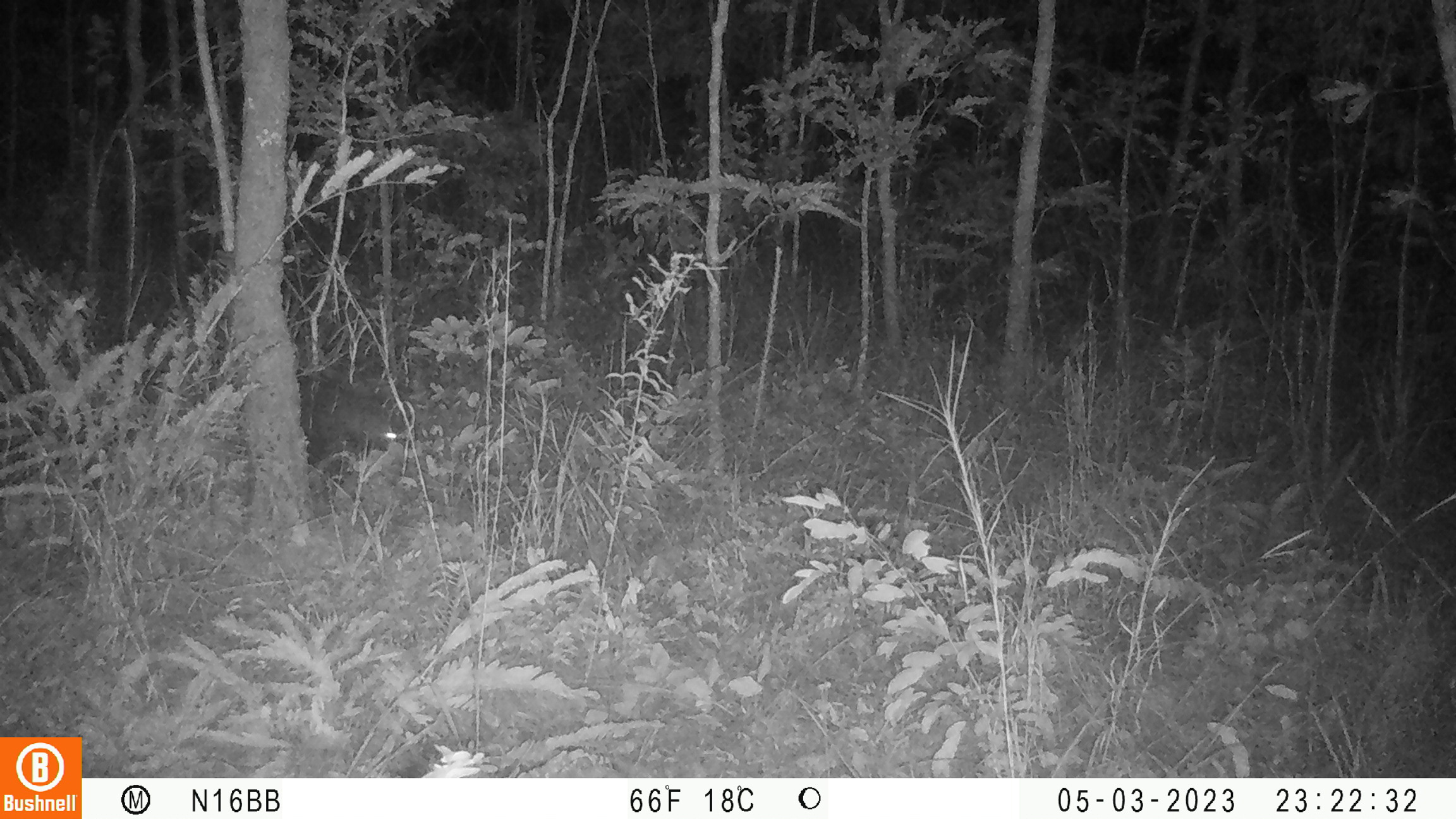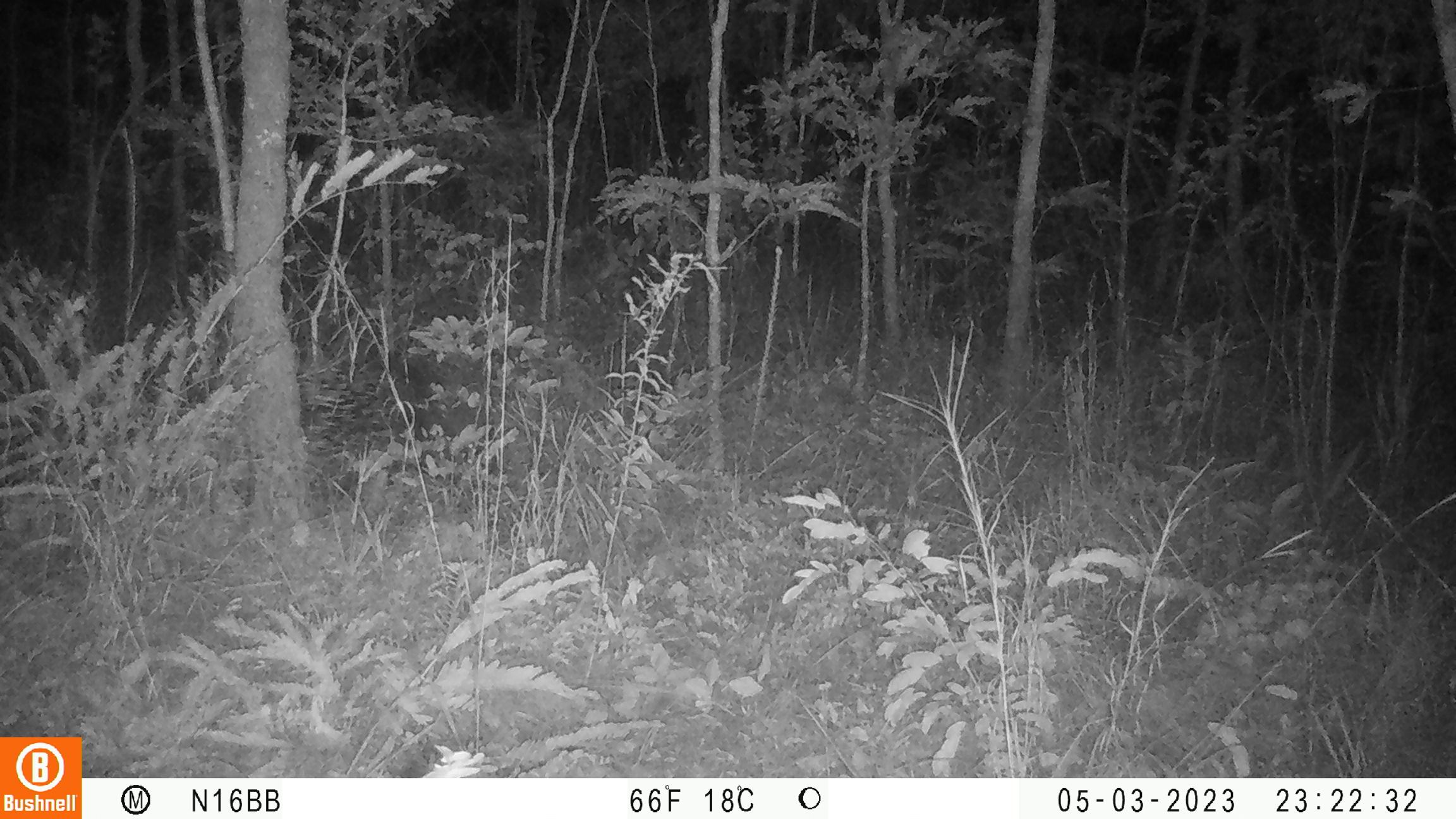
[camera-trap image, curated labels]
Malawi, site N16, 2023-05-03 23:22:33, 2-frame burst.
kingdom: Animalia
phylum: Chordata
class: Mammalia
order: Rodentia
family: Hystricidae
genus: Hystrix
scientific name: Hystrix africaeaustralis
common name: cape porcupine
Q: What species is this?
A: Cape porcupine (Hystrix africaeaustralis).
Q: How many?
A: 1.